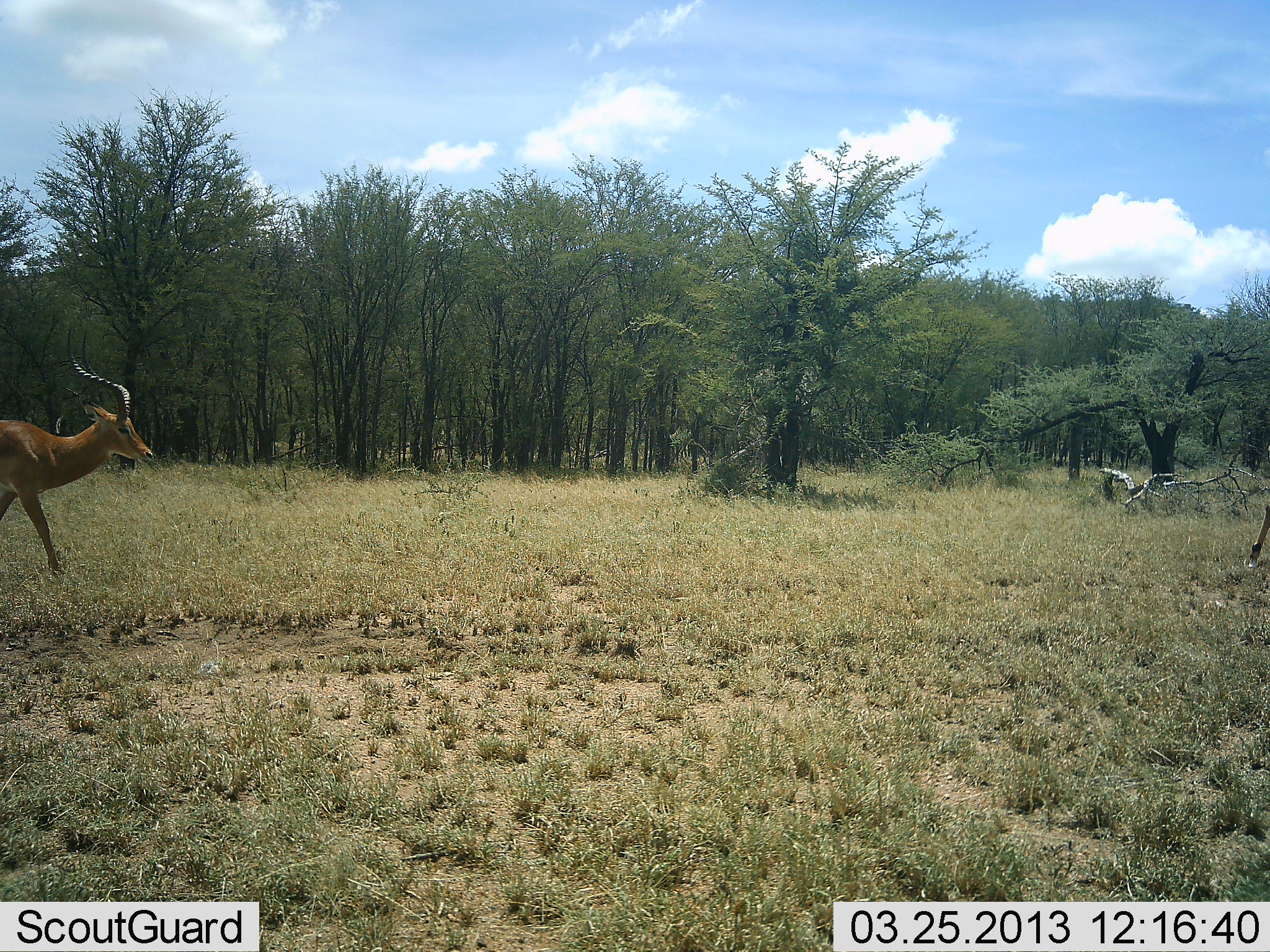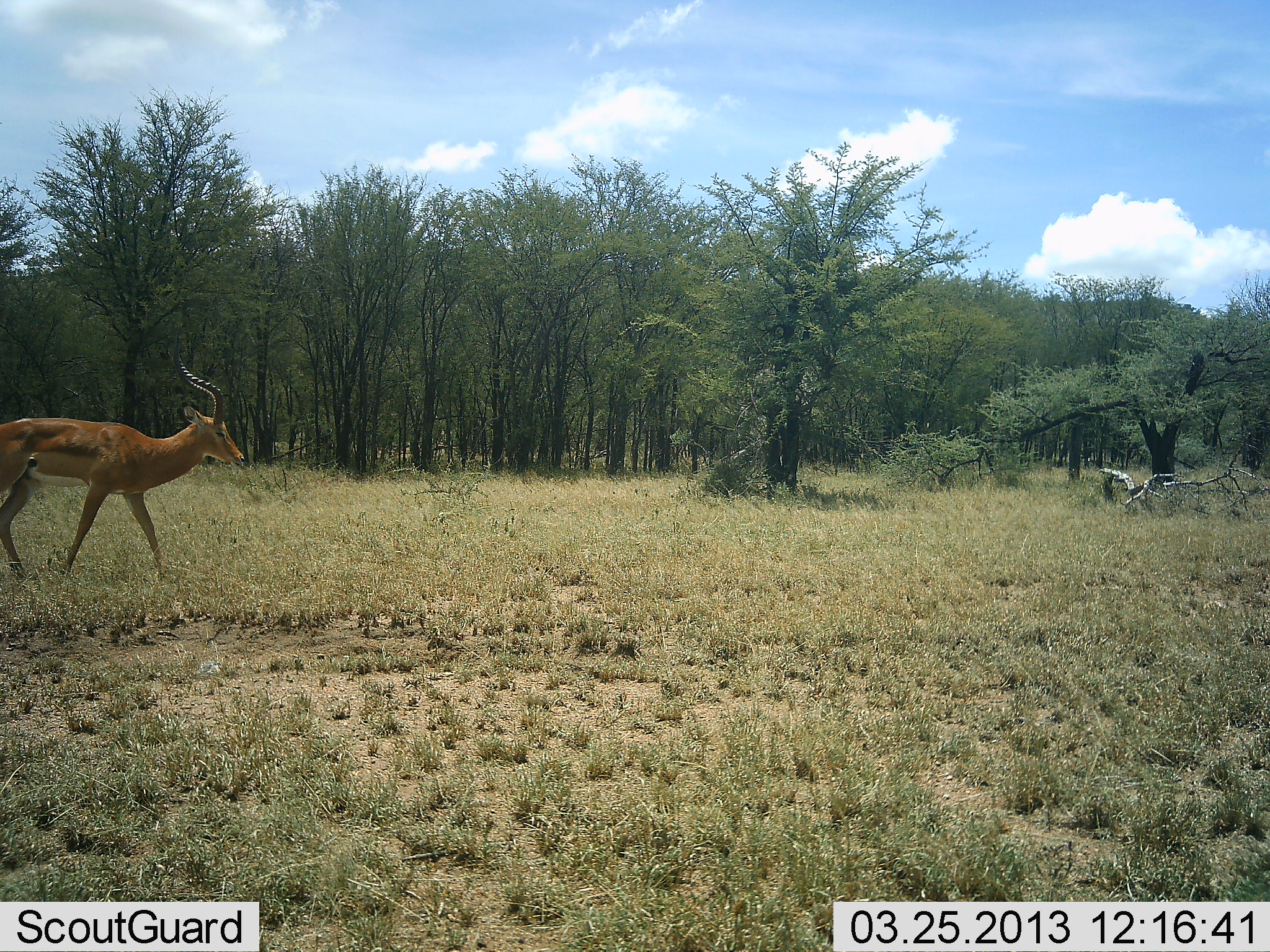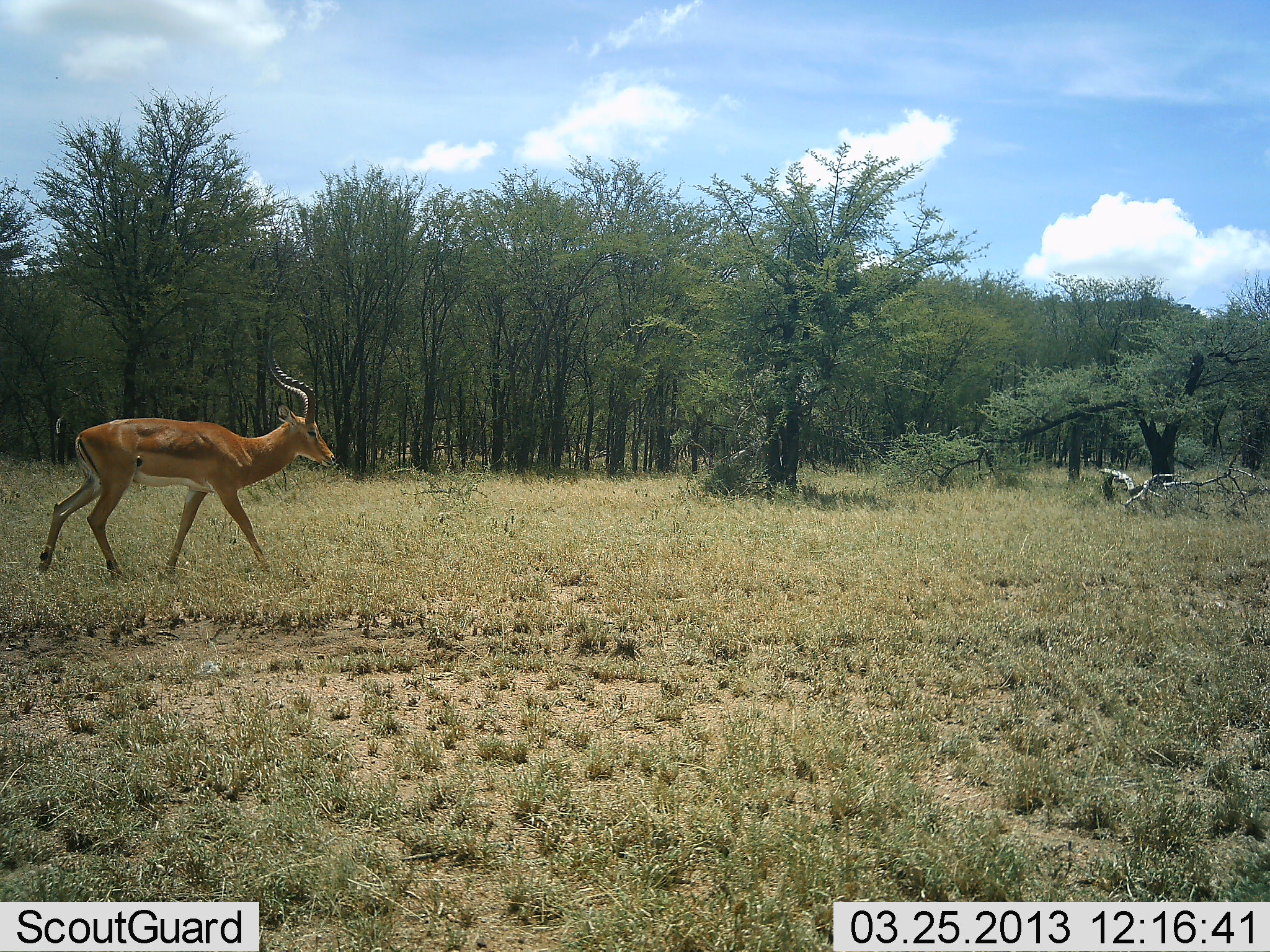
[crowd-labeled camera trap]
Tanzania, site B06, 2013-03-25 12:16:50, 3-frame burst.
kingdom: Animalia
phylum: Chordata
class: Mammalia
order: Artiodactyla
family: Bovidae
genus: Aepyceros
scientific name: Aepyceros melampus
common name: impala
Impala (Aepyceros melampus), count 1. Behavior (volunteer vote fractions): standing 3%, resting 0%, moving 100%, interacting 0%. Young present (vote fraction): 0%. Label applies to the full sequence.